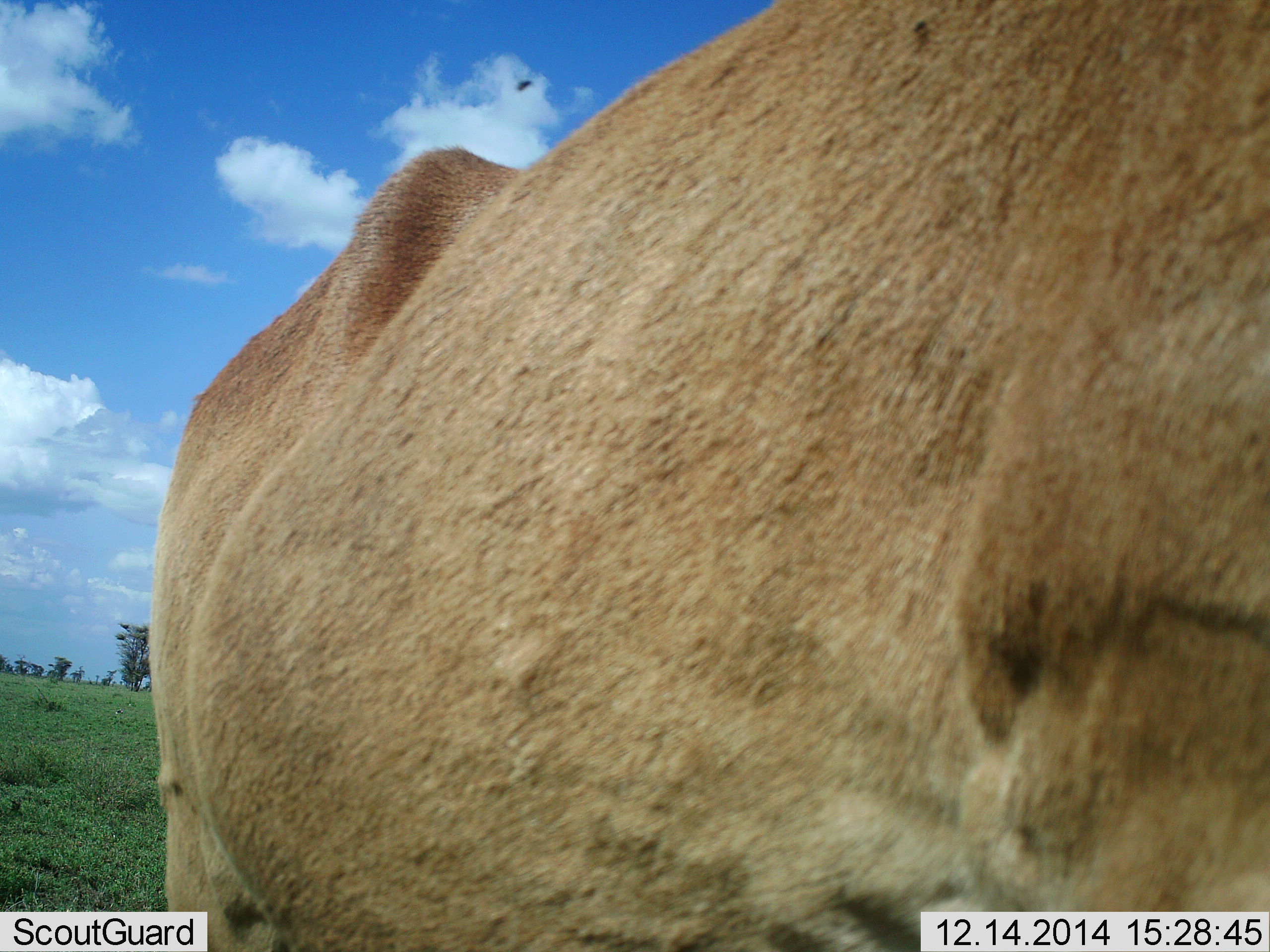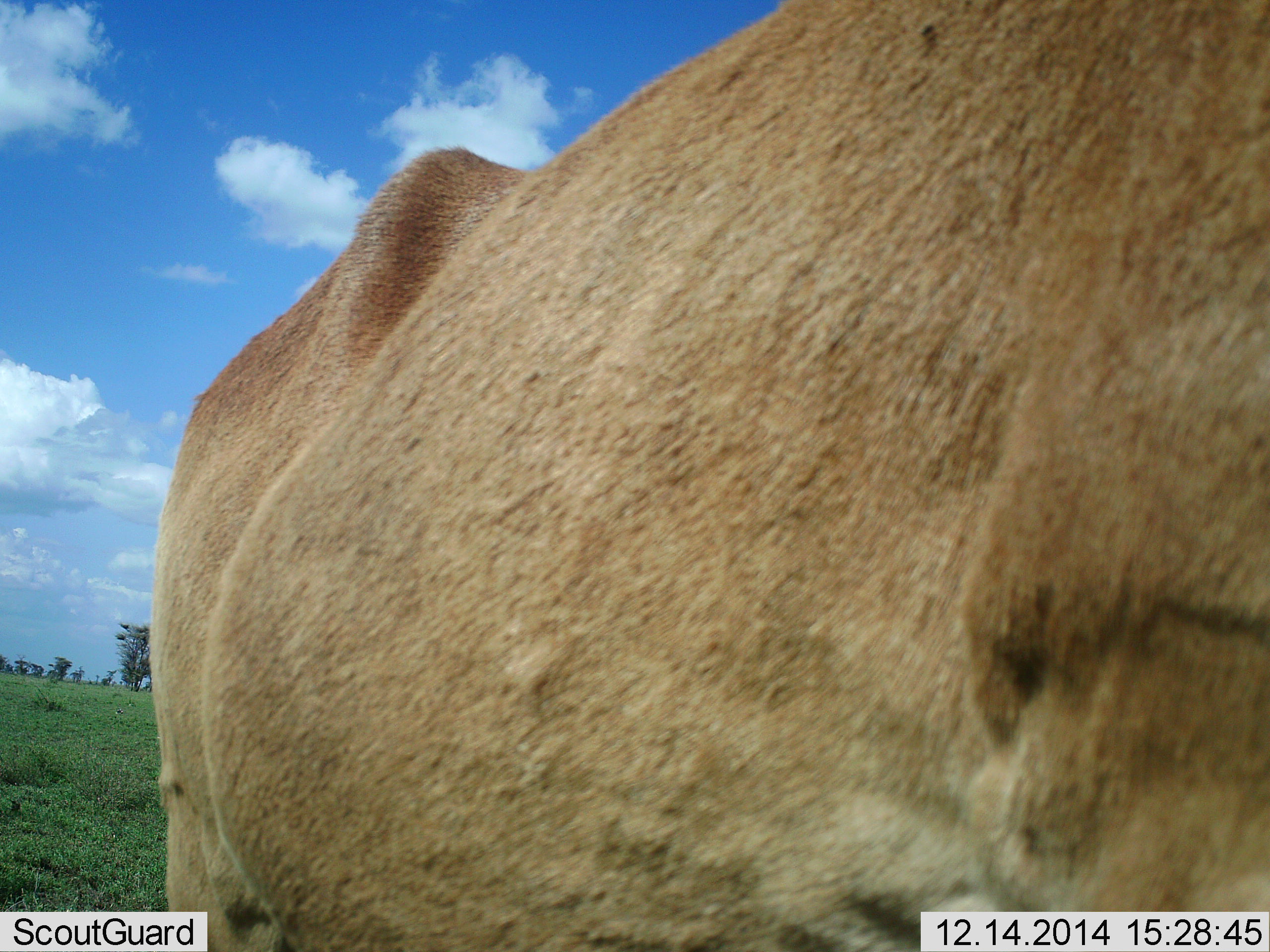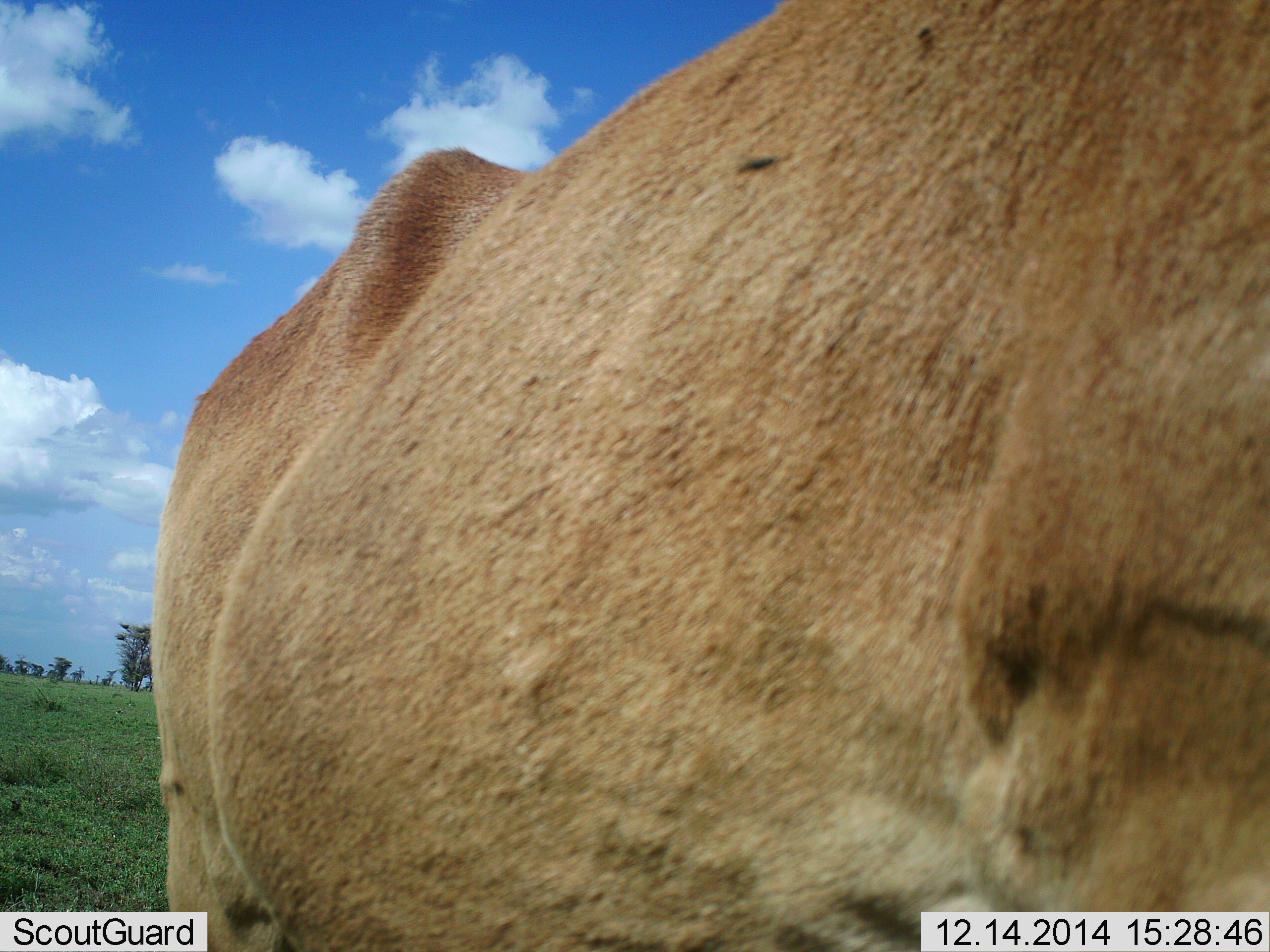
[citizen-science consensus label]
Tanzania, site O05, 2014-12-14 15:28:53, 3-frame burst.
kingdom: Animalia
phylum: Chordata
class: Mammalia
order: Carnivora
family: Felidae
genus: Panthera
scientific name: Panthera leo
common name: lion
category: lionfemale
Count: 1.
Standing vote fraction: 80%.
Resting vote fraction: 0%.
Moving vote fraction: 0%.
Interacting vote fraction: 20%.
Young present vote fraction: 0%.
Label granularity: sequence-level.